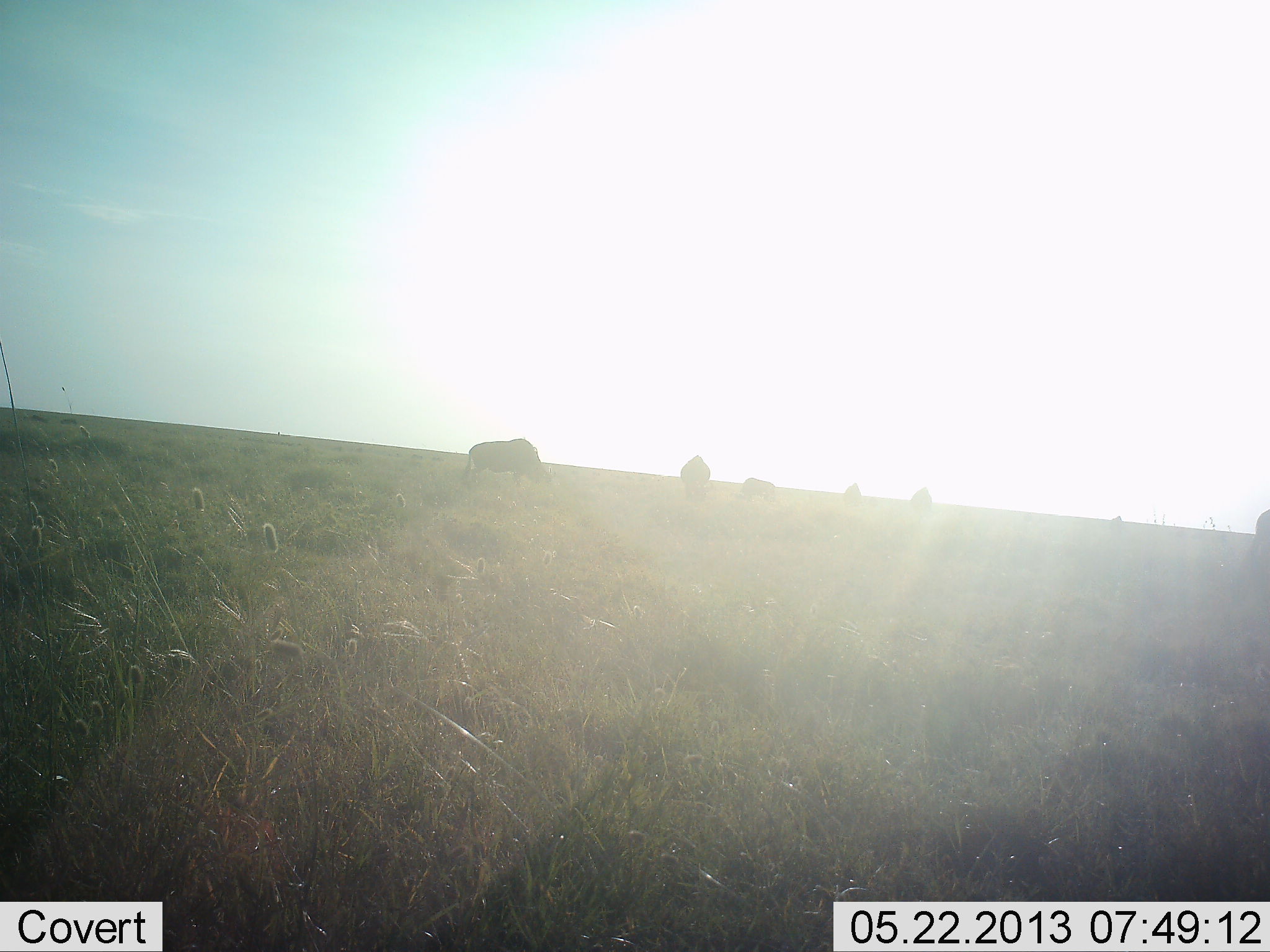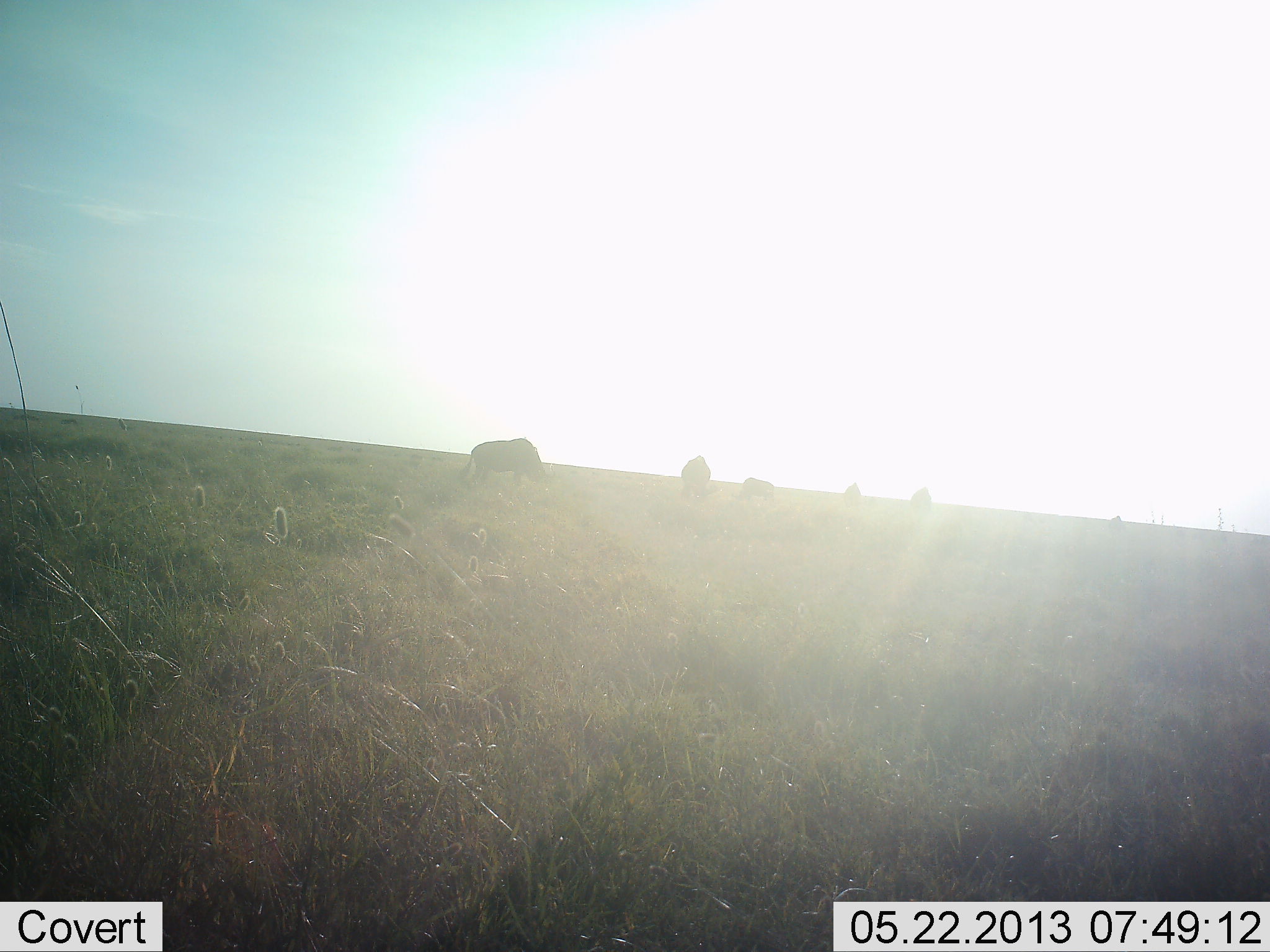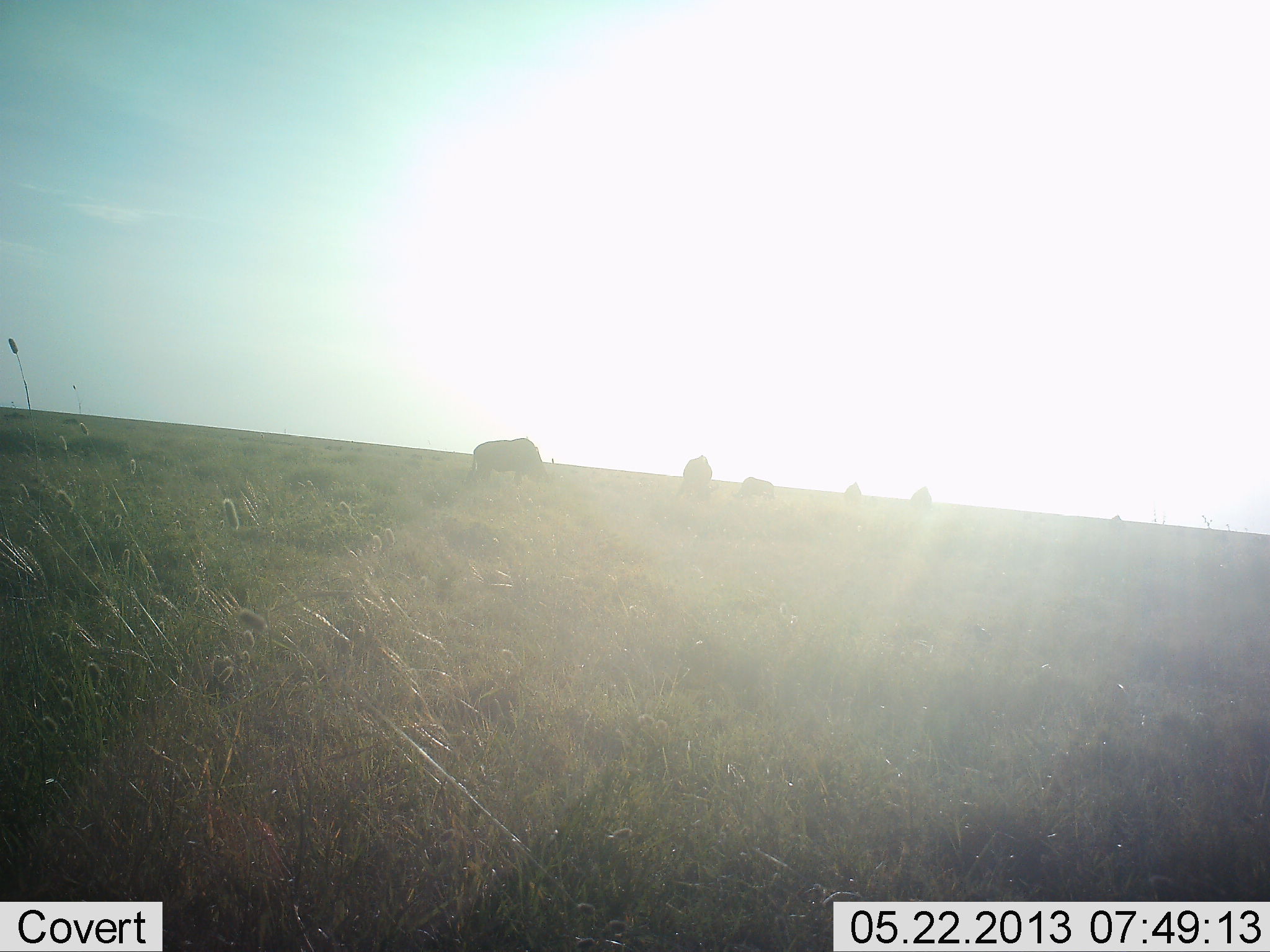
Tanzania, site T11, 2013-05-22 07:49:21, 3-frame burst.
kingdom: Animalia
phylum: Chordata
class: Mammalia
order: Artiodactyla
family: Bovidae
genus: Connochaetes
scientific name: Connochaetes taurinus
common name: blue wildebeest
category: wildebeest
Wildebeest (blue wildebeest) (Connochaetes taurinus), count 6. Behavior (volunteer vote fractions): standing 40%, resting 0%, moving 10%, interacting 0%. Young present (vote fraction): 0%. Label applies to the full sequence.